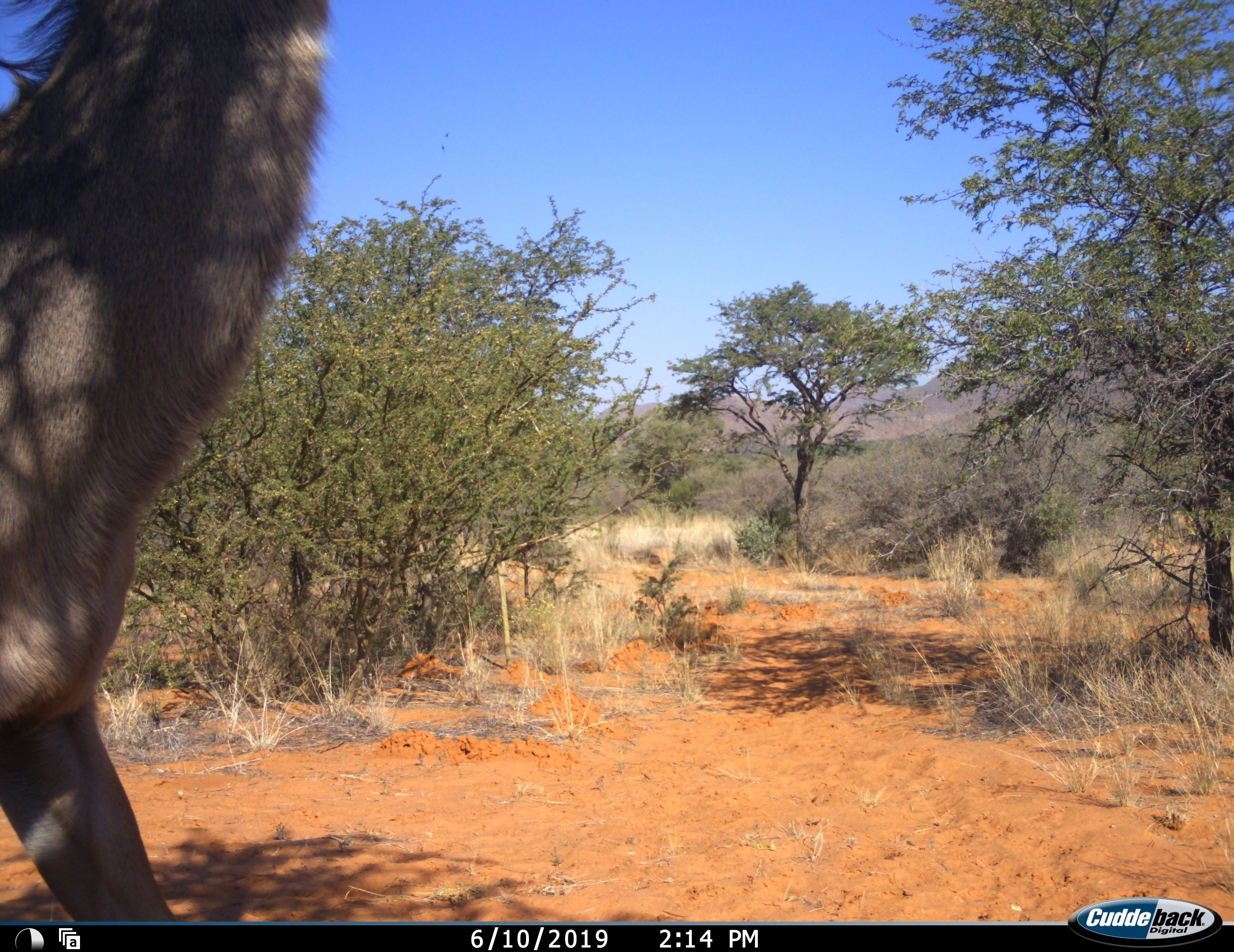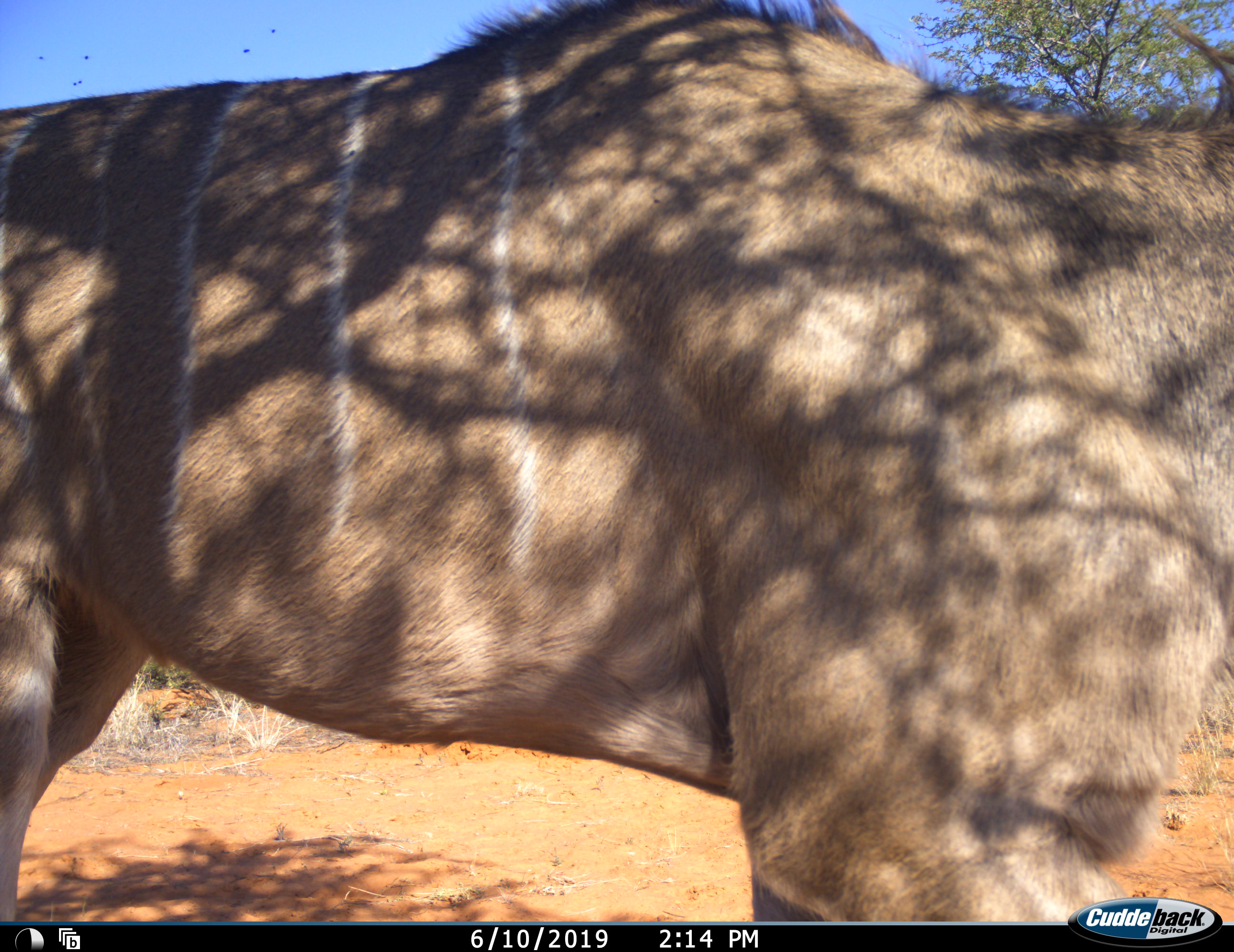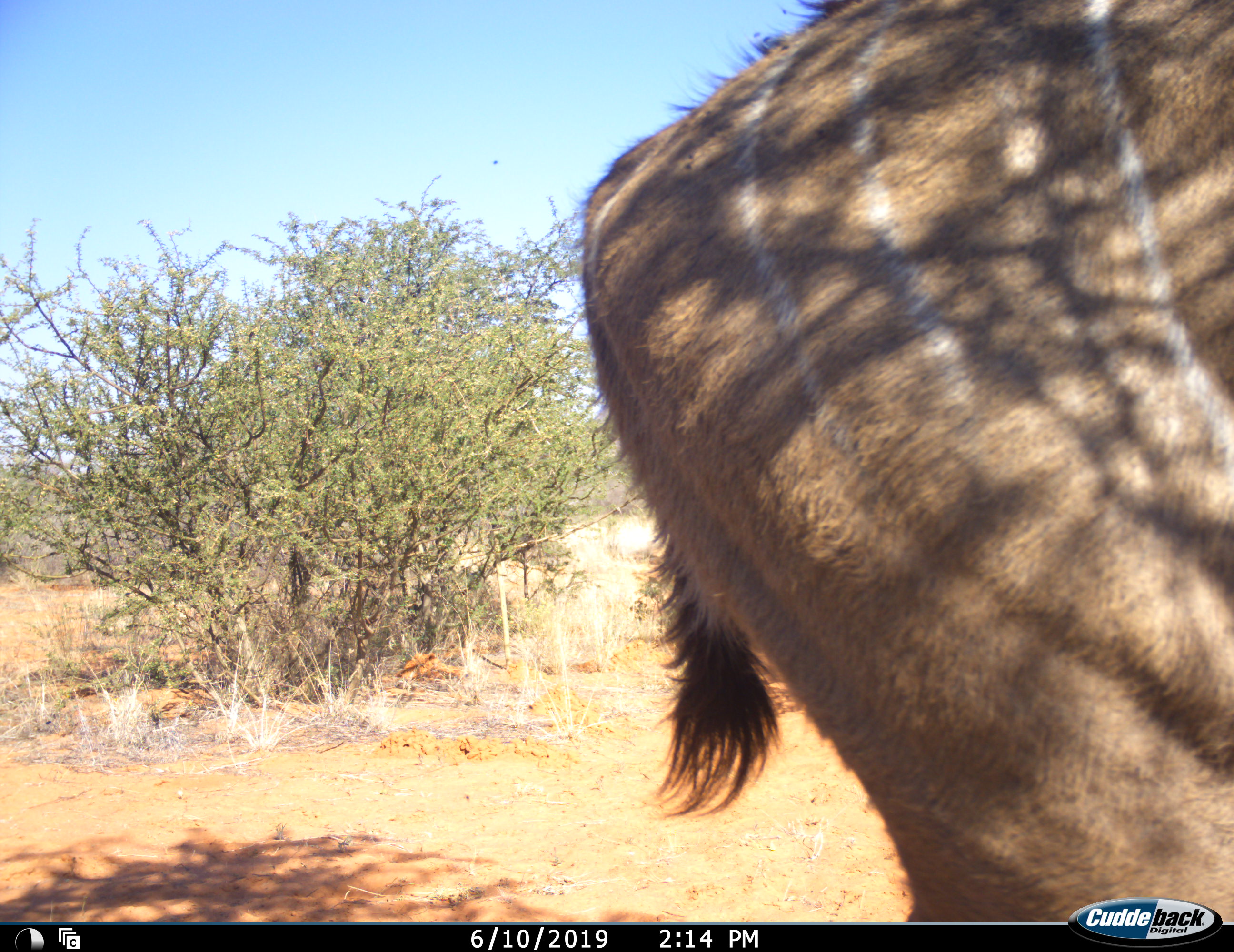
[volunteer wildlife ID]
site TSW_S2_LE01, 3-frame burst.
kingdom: Animalia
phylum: Chordata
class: Mammalia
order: Artiodactyla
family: Bovidae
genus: Tragelaphus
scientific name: Tragelaphus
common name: kudu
Kudu (Tragelaphus), count 1. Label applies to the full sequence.